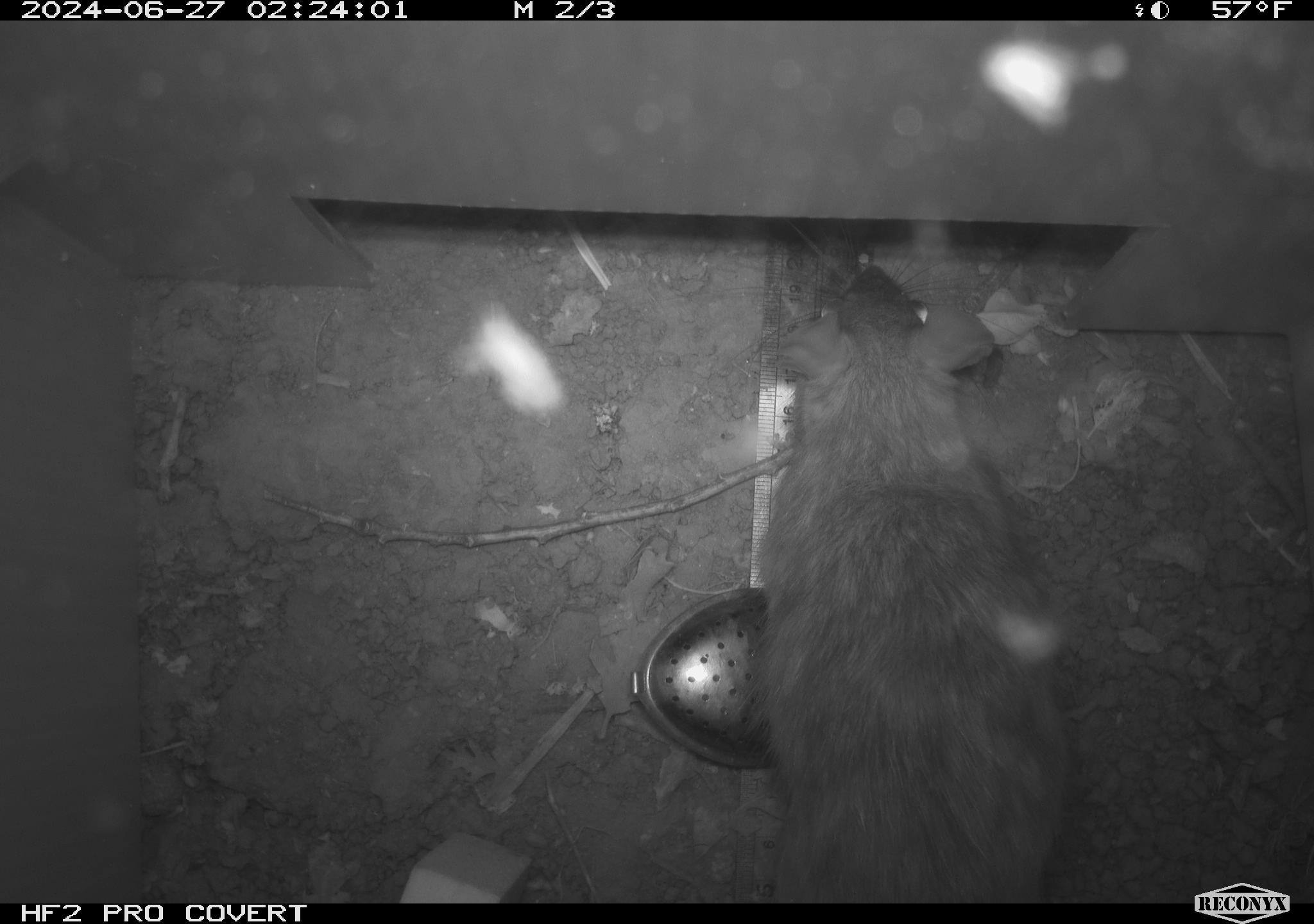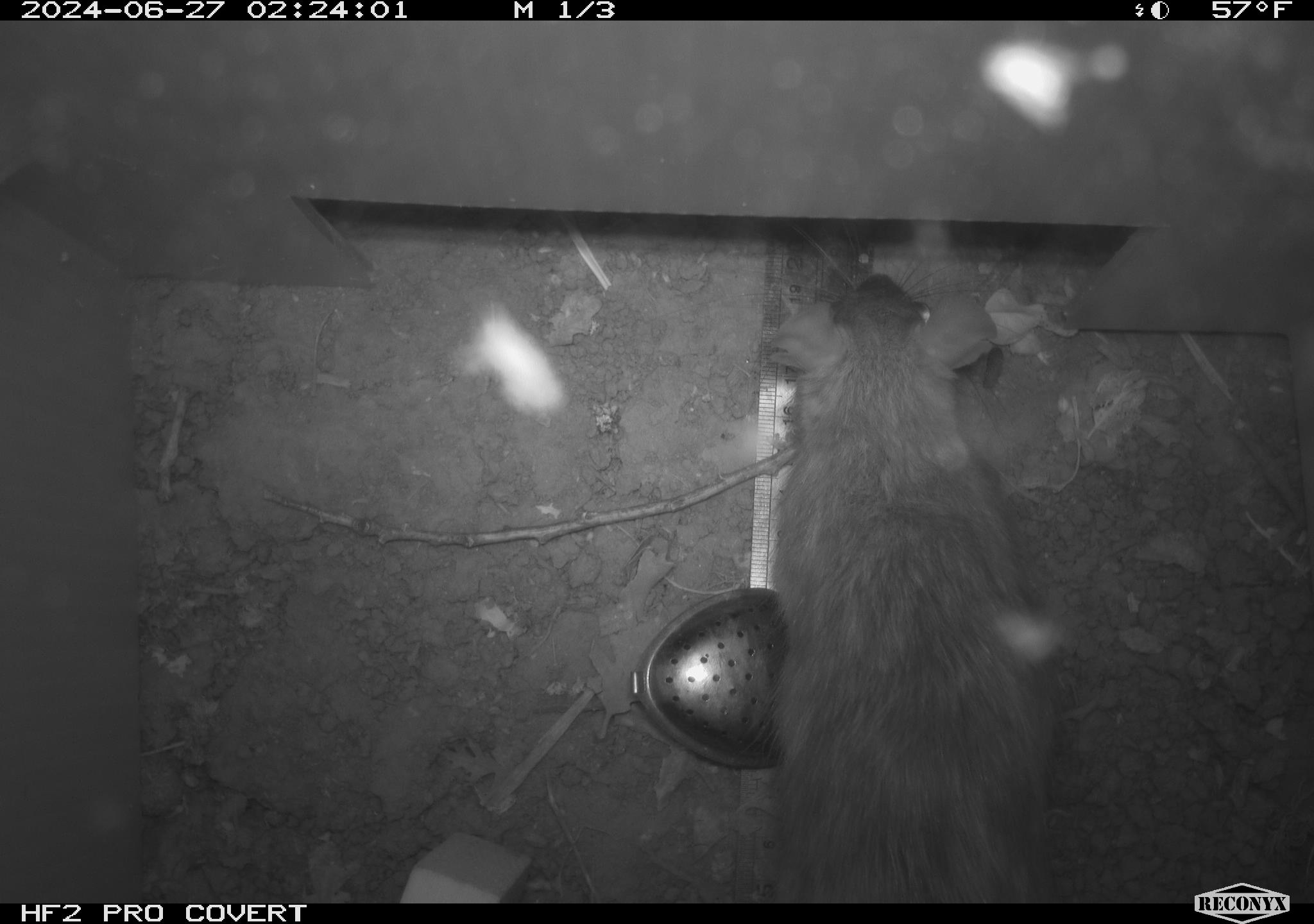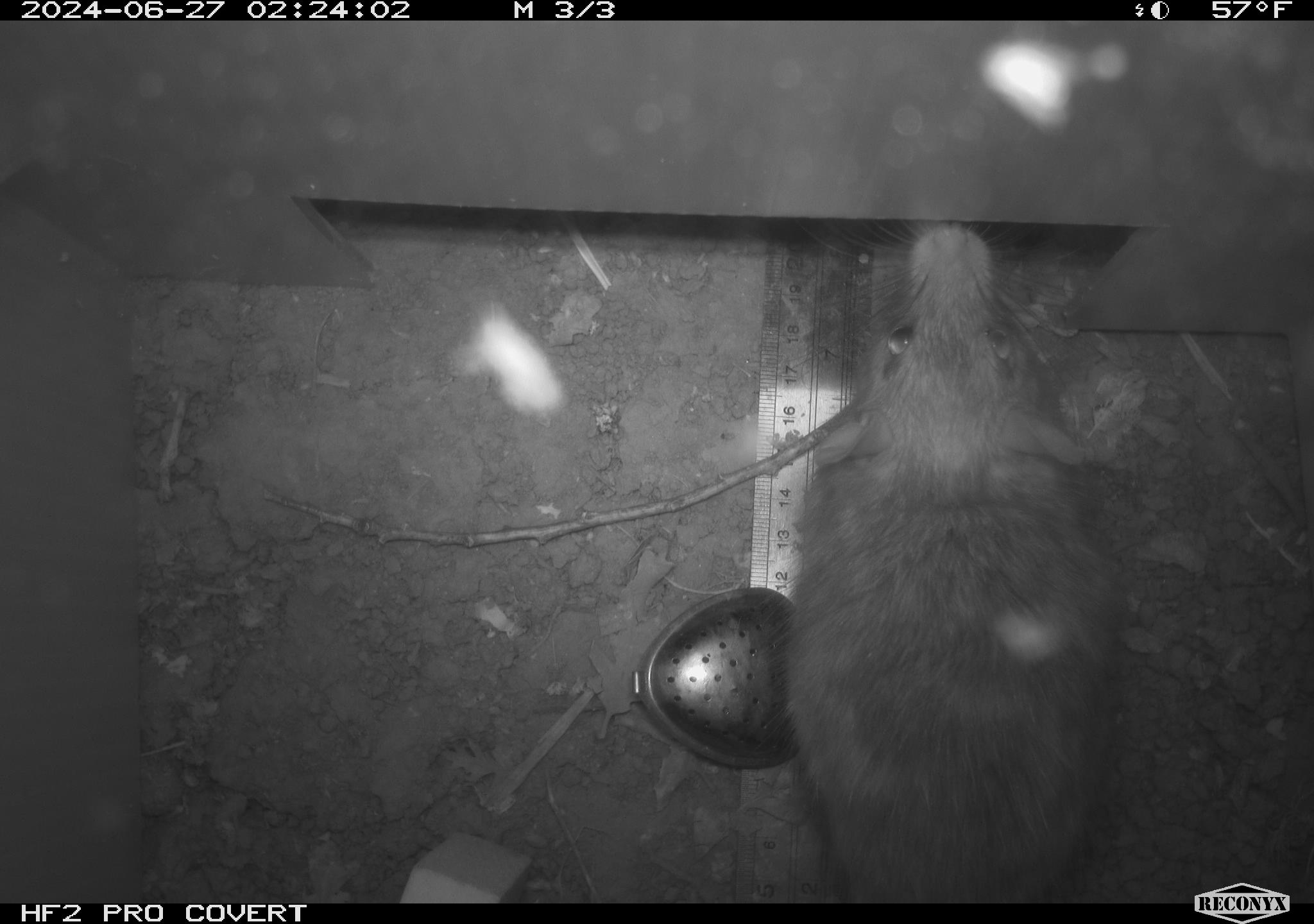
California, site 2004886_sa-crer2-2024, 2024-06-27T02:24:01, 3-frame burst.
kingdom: Animalia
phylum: Chordata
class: Mammalia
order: Rodentia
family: Muridae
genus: Rattus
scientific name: Rattus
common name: rat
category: rattus species